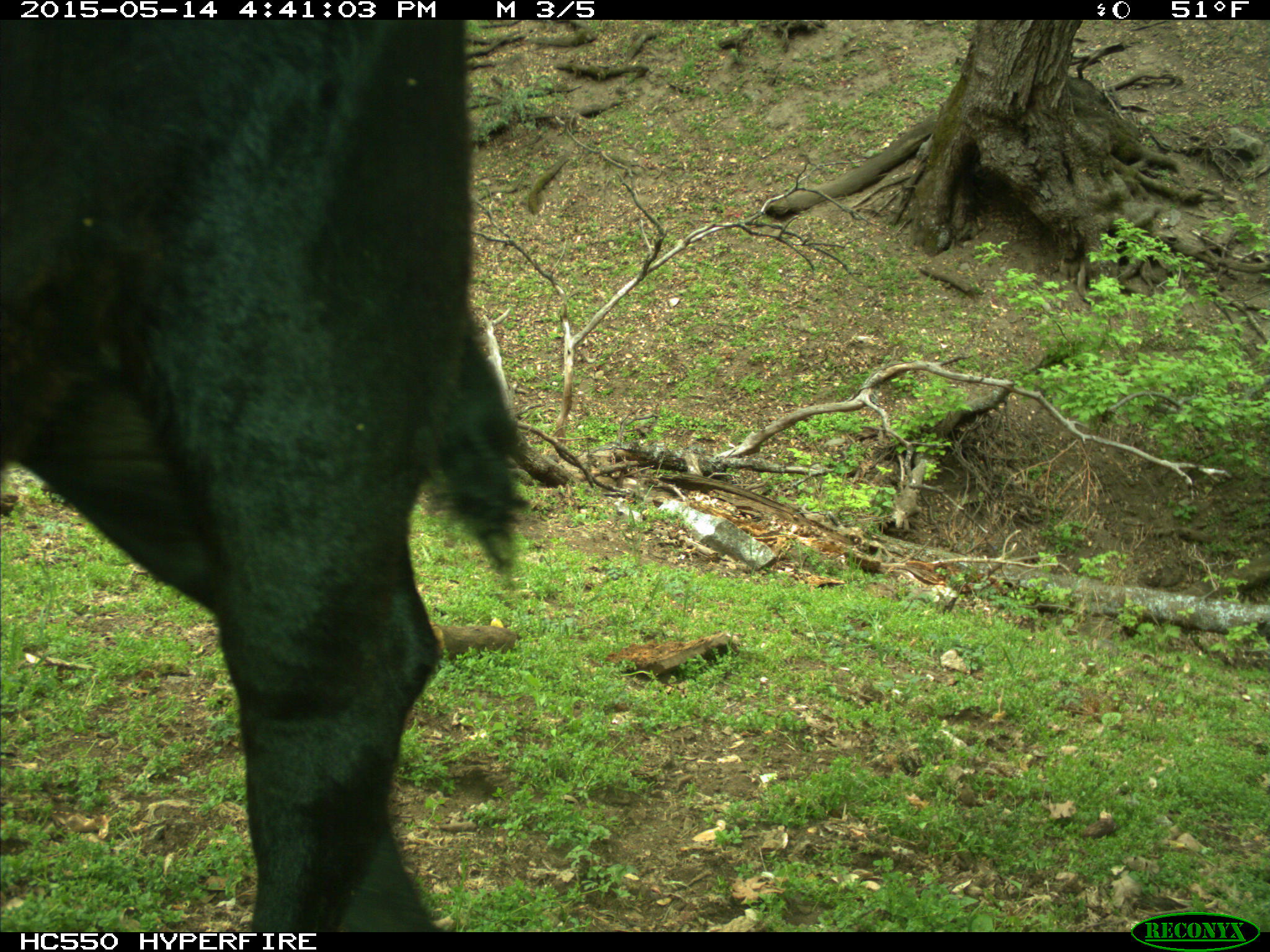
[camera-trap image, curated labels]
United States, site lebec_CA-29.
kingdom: Animalia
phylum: Chordata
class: Mammalia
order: Artiodactyla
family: Bovidae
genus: Bos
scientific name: Bos taurus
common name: domestic cow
Bos taurus (domestic cow).